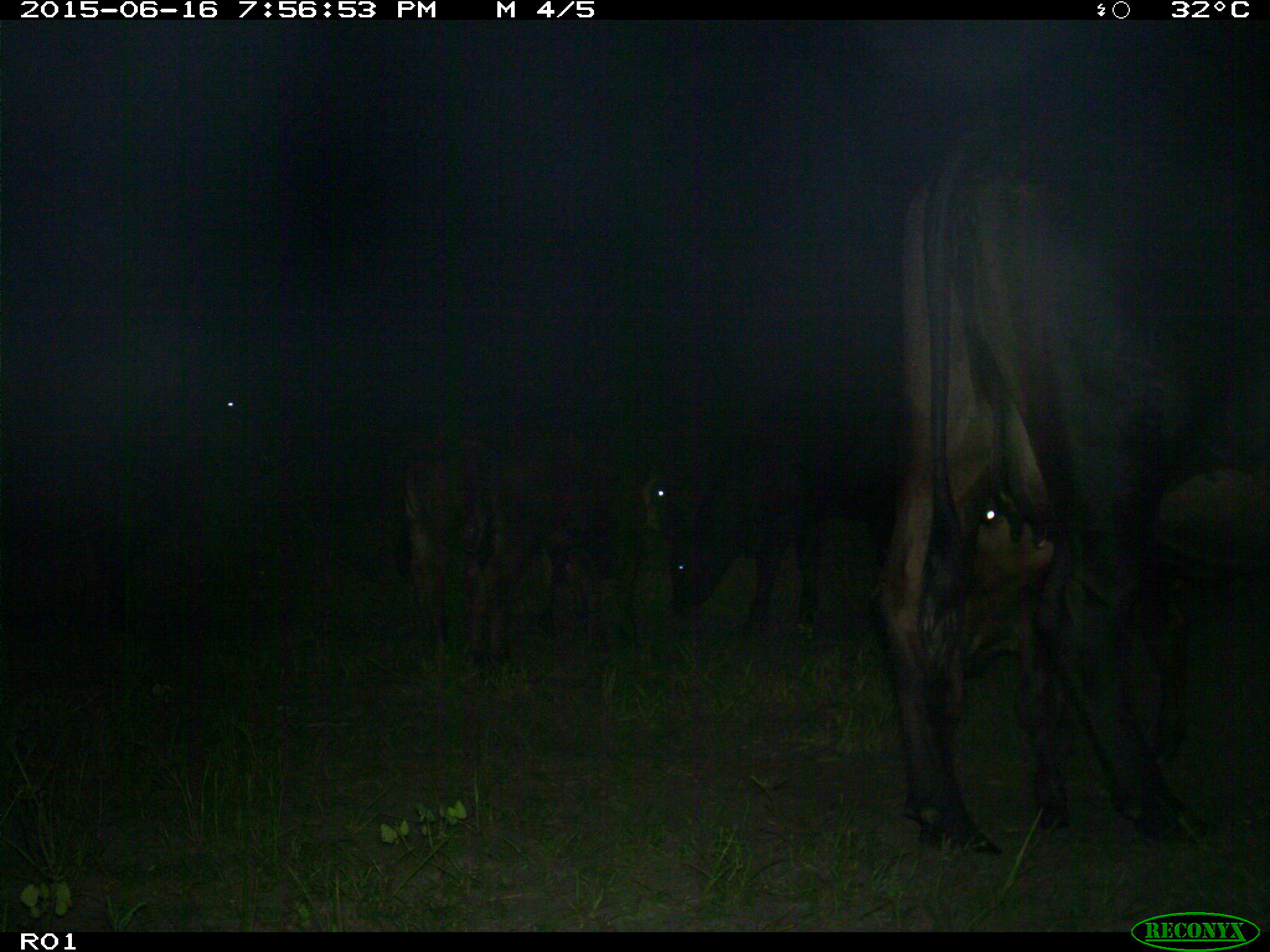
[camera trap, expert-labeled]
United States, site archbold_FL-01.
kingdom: Animalia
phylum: Chordata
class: Mammalia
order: Artiodactyla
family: Bovidae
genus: Bos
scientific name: Bos taurus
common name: domestic cow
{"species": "Bos taurus (domestic cow)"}